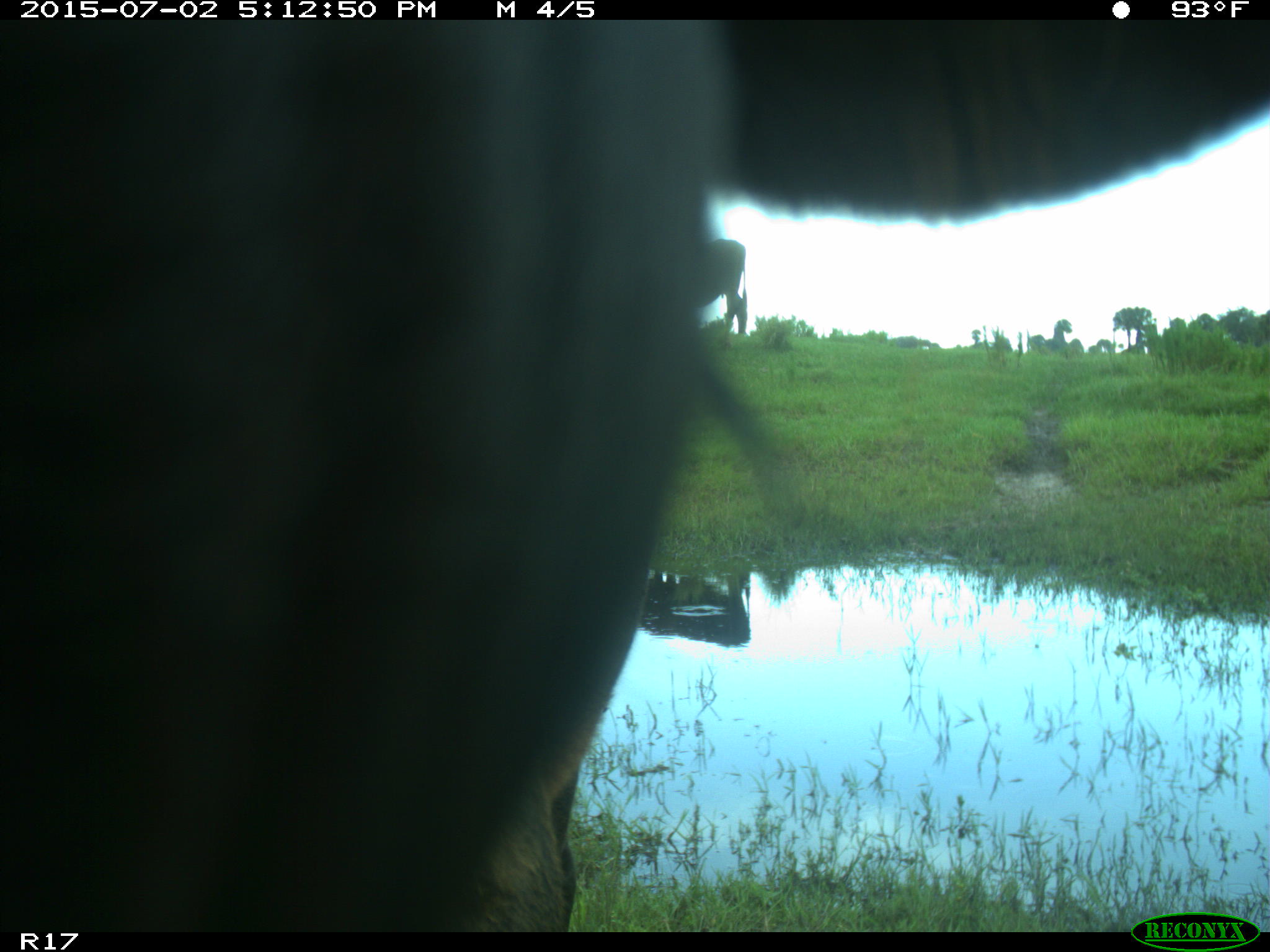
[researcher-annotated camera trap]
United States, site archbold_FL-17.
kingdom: Animalia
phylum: Chordata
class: Mammalia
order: Artiodactyla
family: Bovidae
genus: Bos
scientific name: Bos taurus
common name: domestic cow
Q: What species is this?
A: Bos taurus (domestic cow).